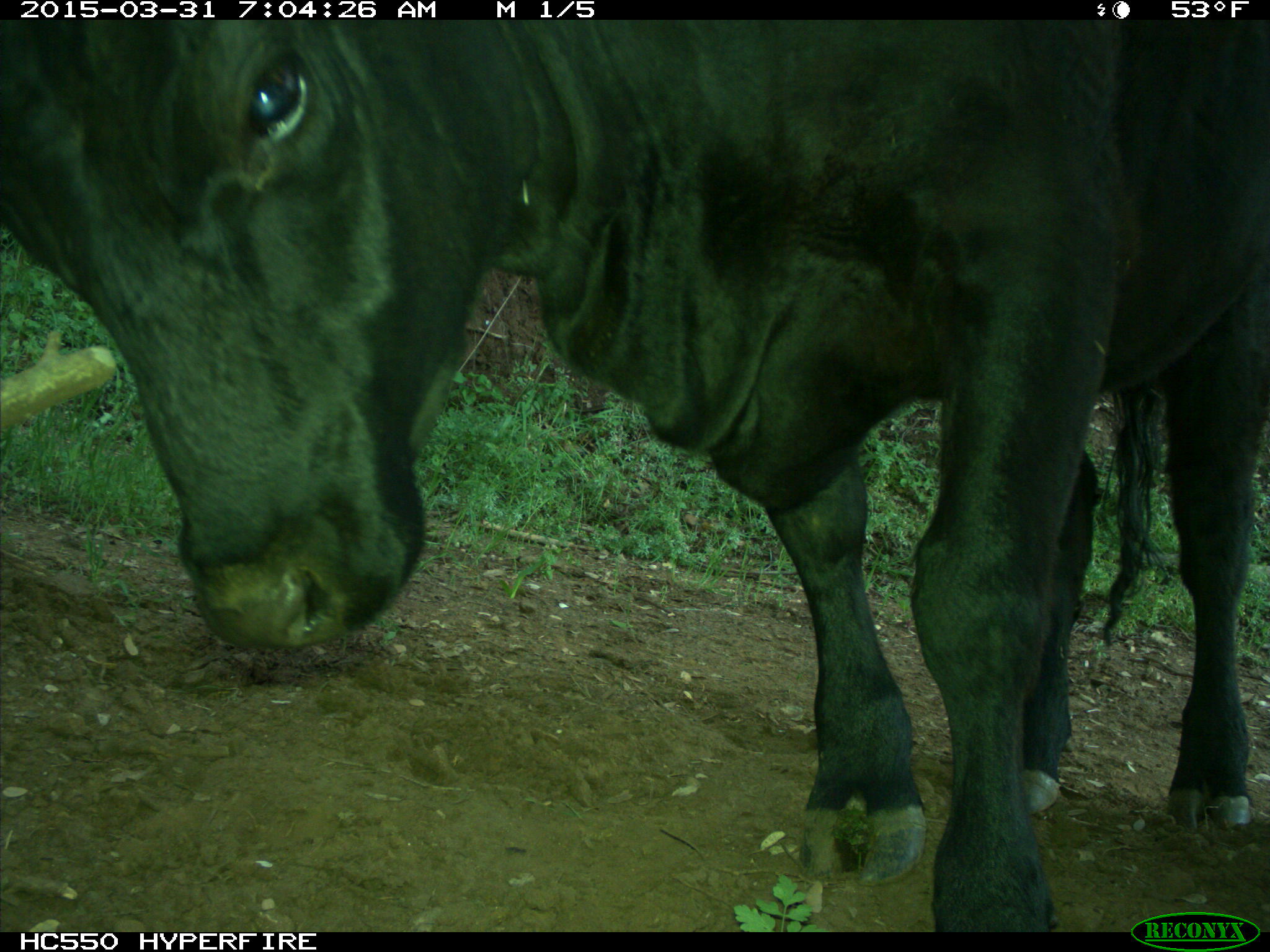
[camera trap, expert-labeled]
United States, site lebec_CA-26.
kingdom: Animalia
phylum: Chordata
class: Mammalia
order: Artiodactyla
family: Bovidae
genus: Bos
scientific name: Bos taurus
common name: domestic cow